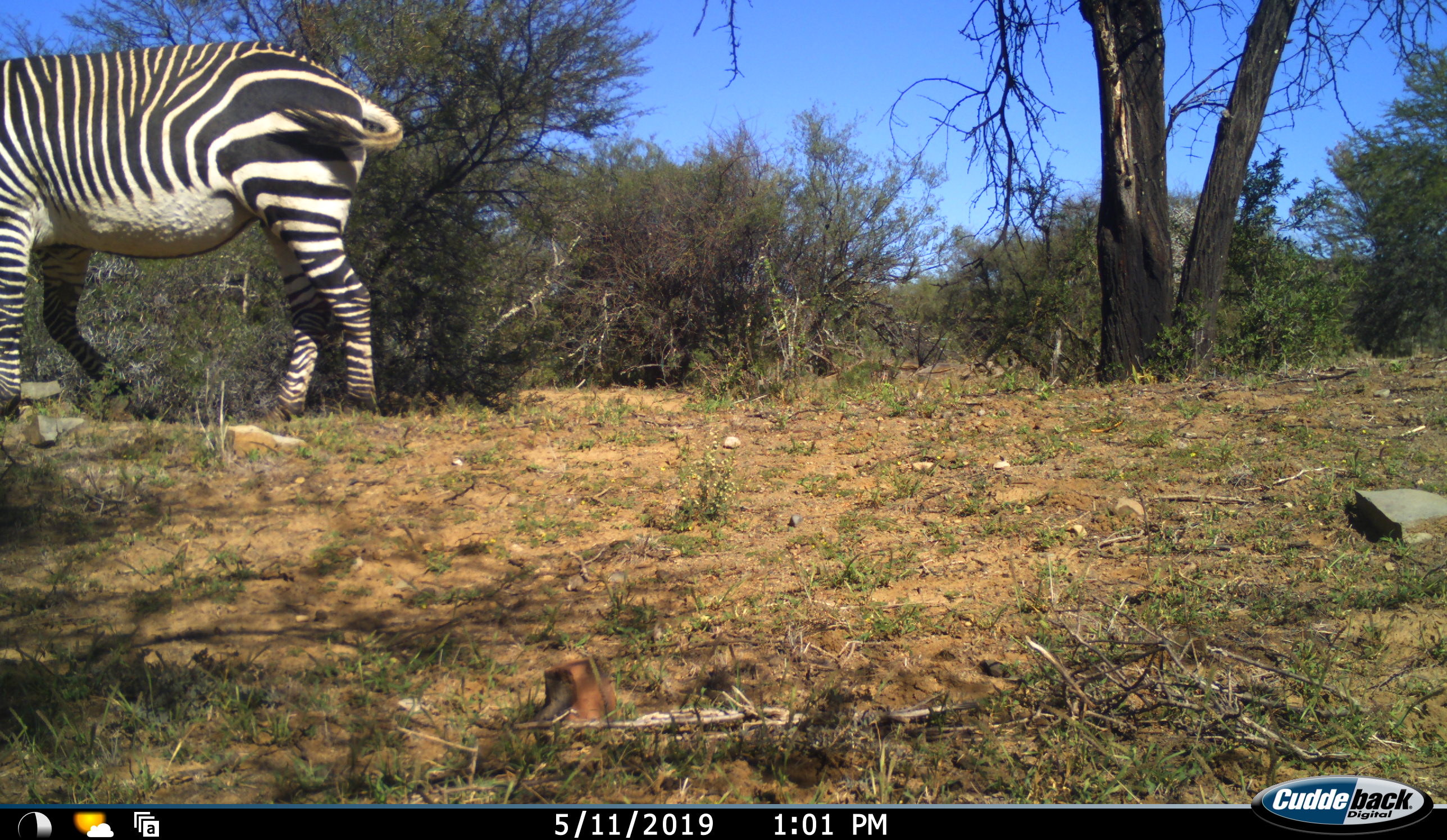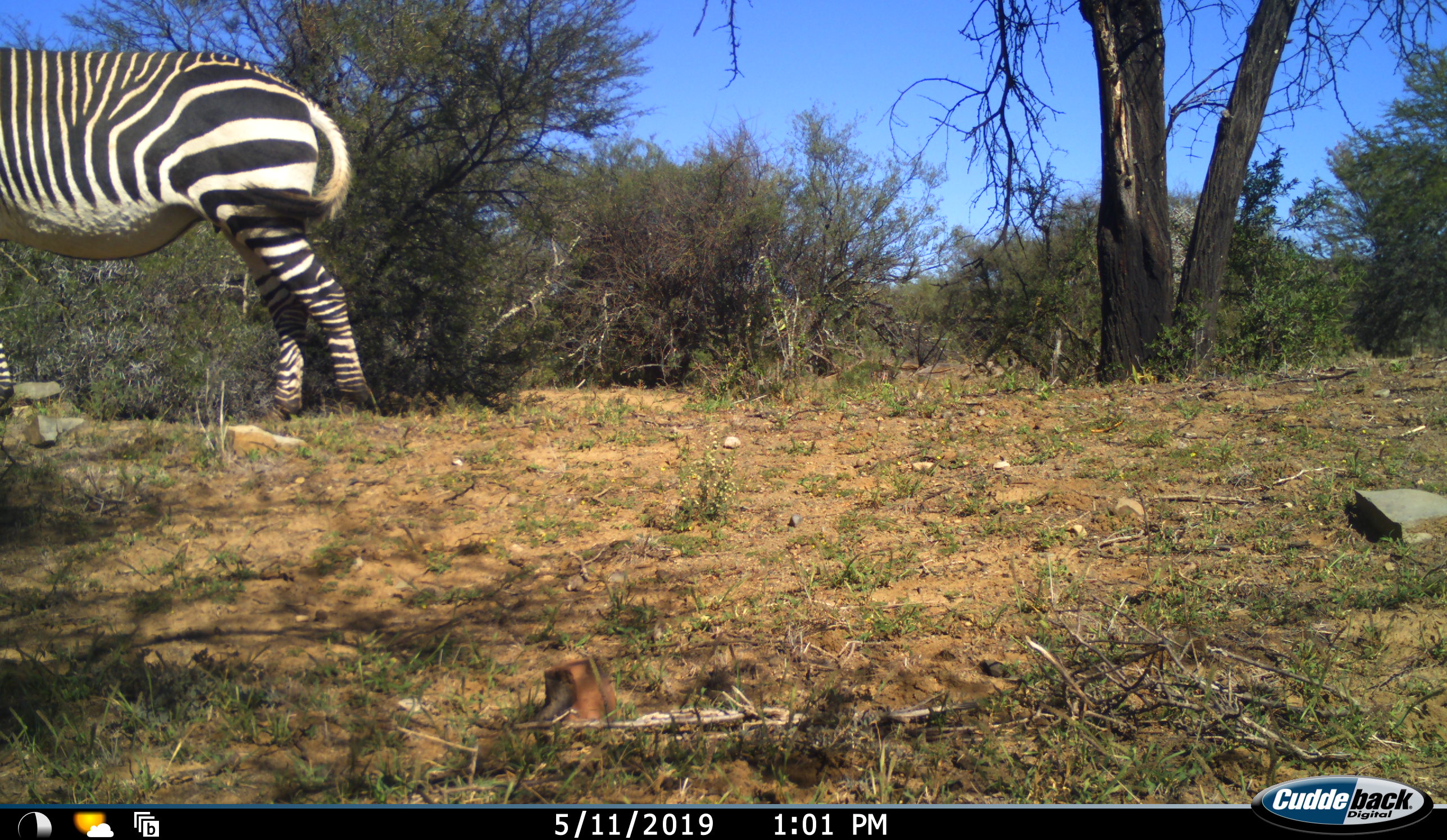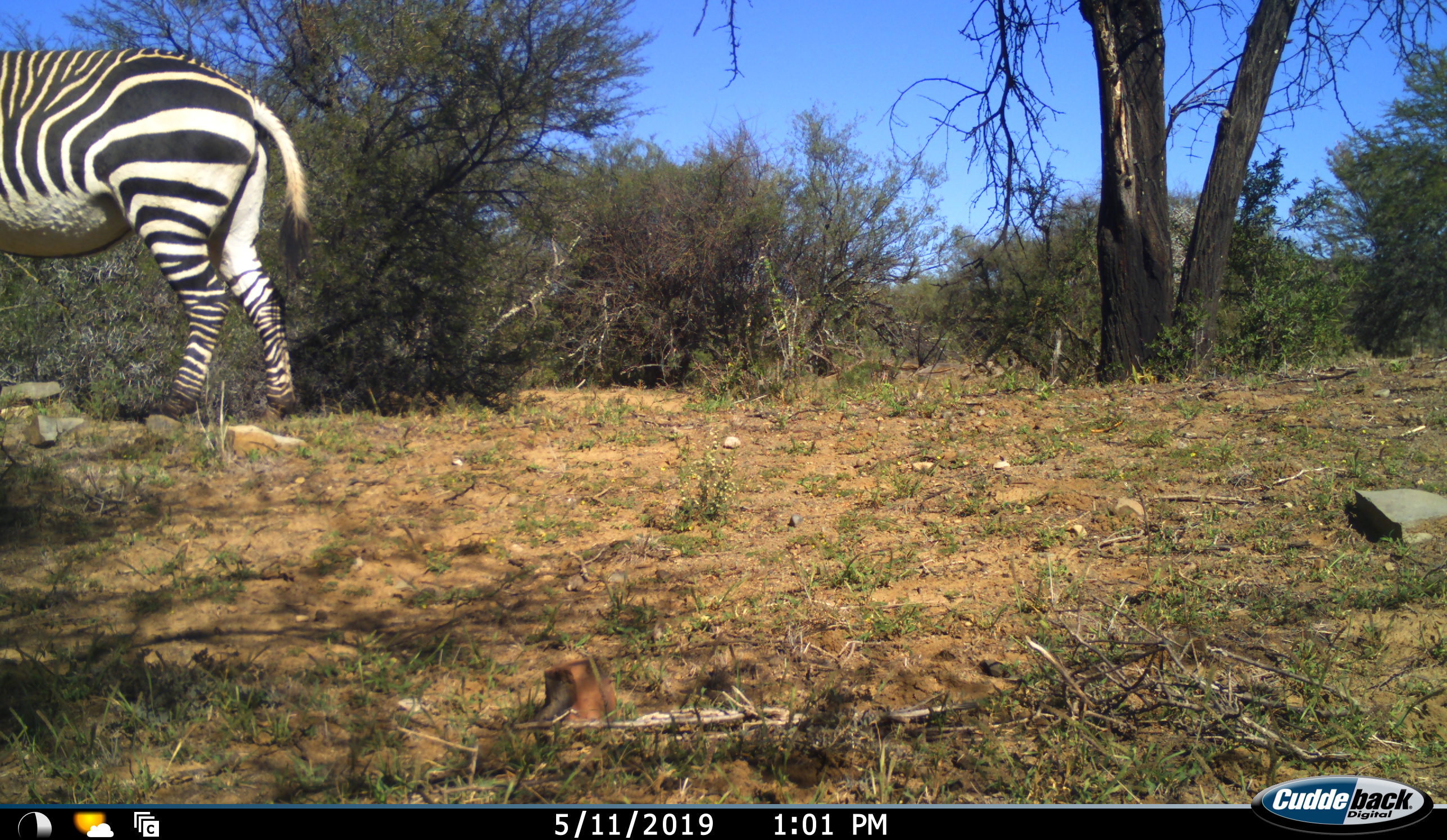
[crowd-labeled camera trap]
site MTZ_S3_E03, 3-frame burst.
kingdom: Animalia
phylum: Chordata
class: Mammalia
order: Perissodactyla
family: Equidae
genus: Equus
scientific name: Equus zebra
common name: mountain zebra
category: zebramountain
Zebramountain (mountain zebra) (Equus zebra), count 1. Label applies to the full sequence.